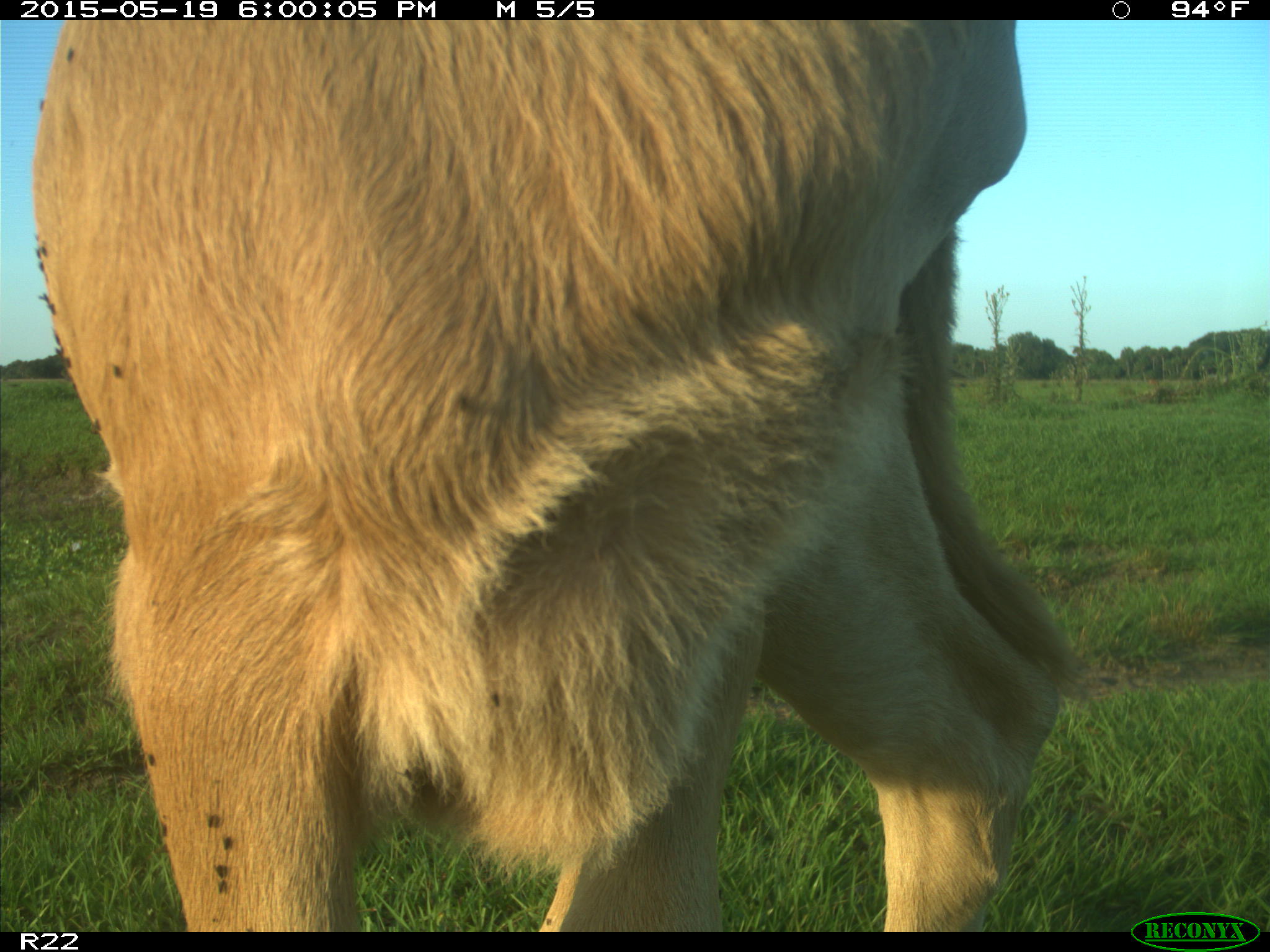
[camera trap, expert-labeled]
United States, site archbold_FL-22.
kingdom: Animalia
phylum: Chordata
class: Mammalia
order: Artiodactyla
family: Bovidae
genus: Bos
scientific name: Bos taurus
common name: domestic cow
Bos taurus (domestic cow).